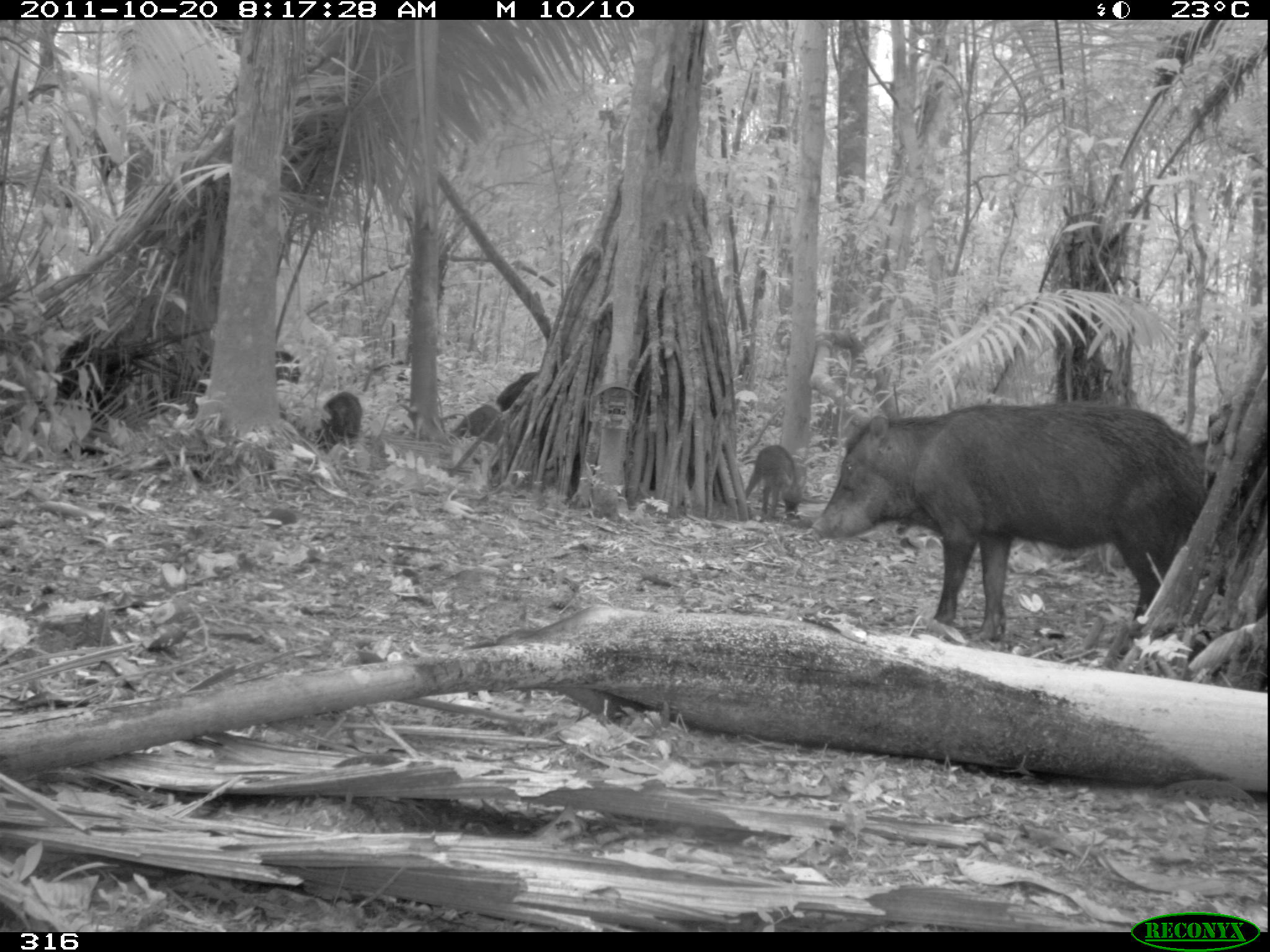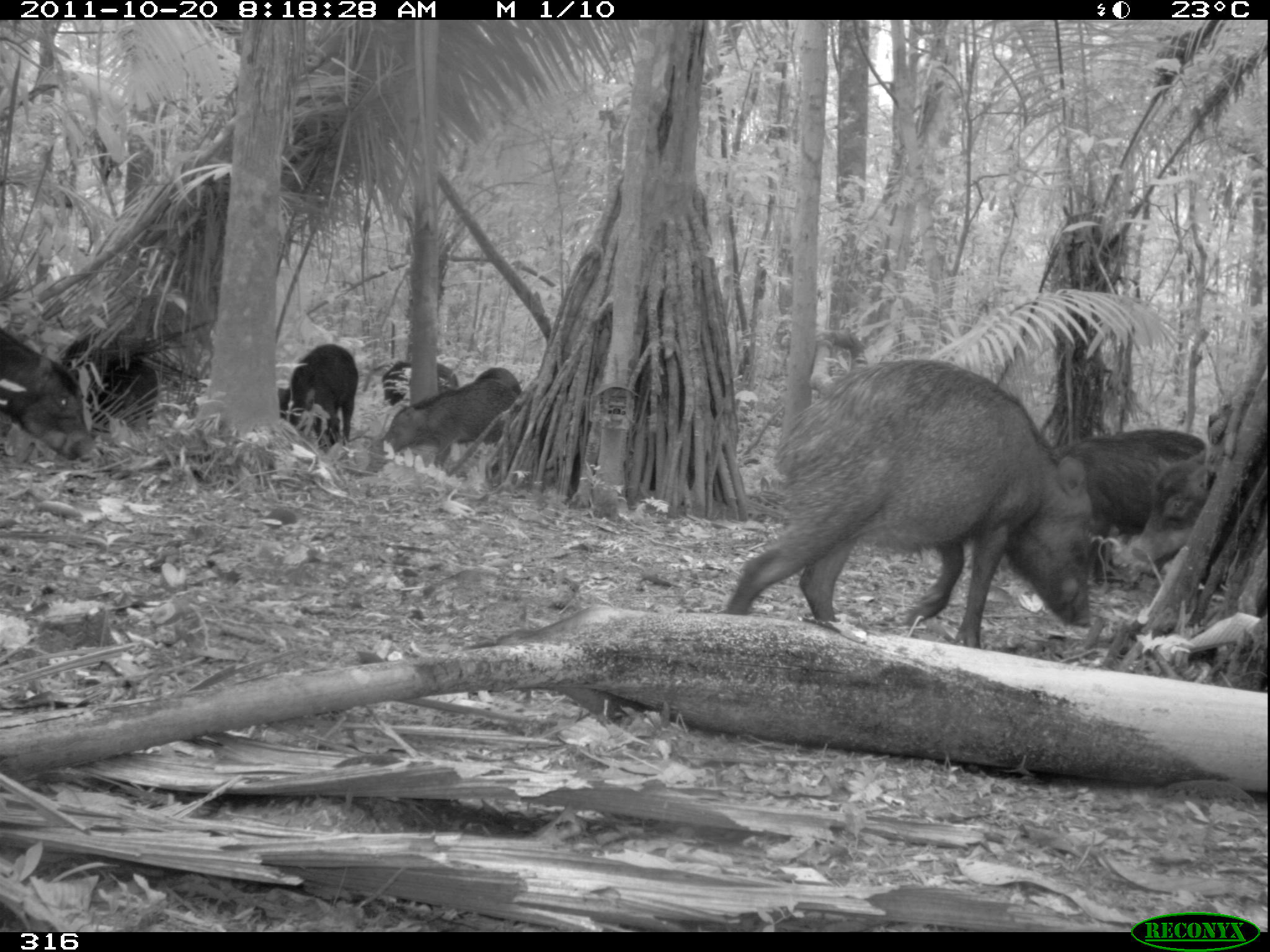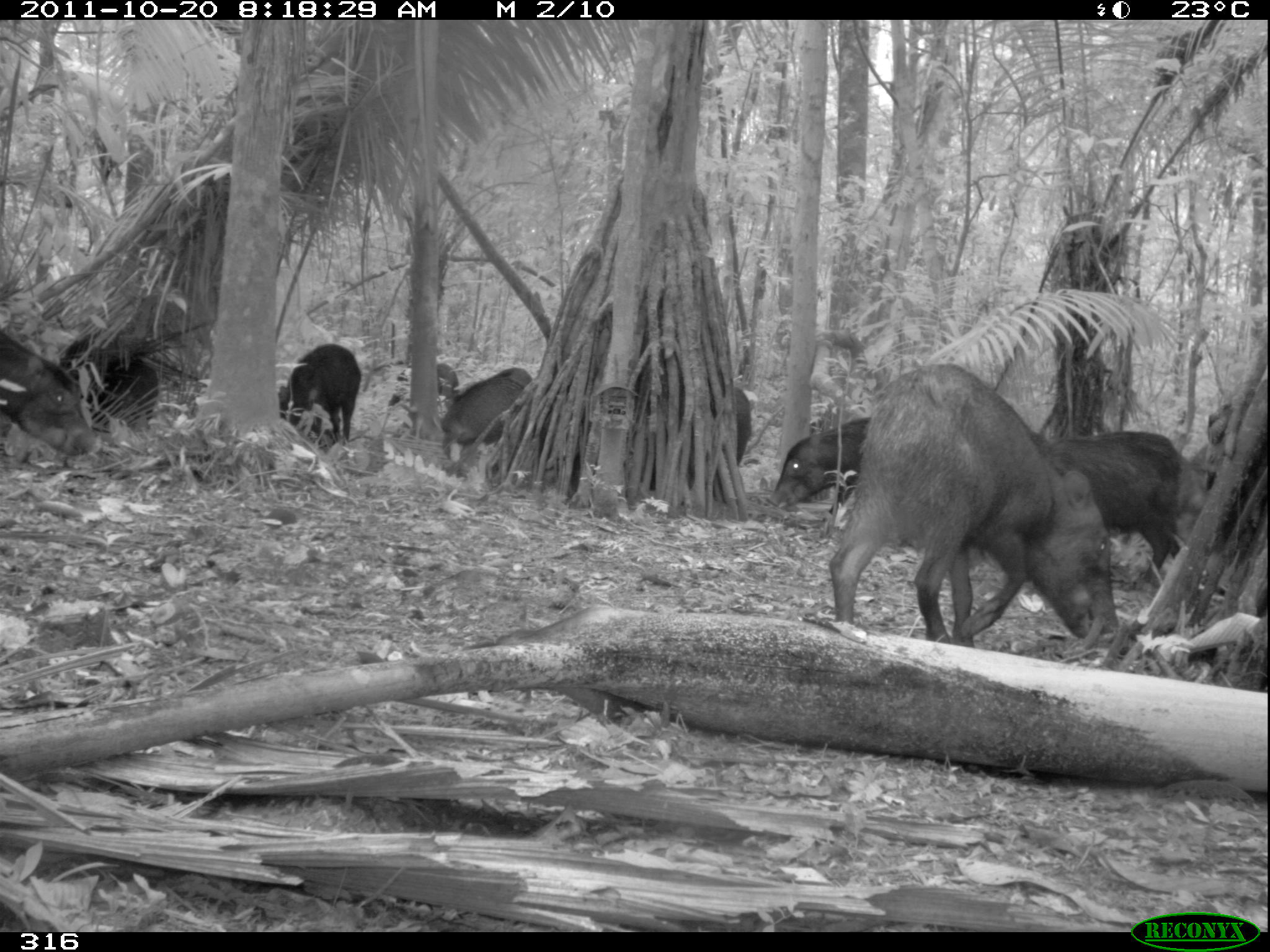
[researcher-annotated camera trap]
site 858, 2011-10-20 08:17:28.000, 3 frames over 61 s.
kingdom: Animalia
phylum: Chordata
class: Mammalia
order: Artiodactyla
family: Tayassuidae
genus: Tayassu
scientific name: Tayassu pecari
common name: white-lipped peccary